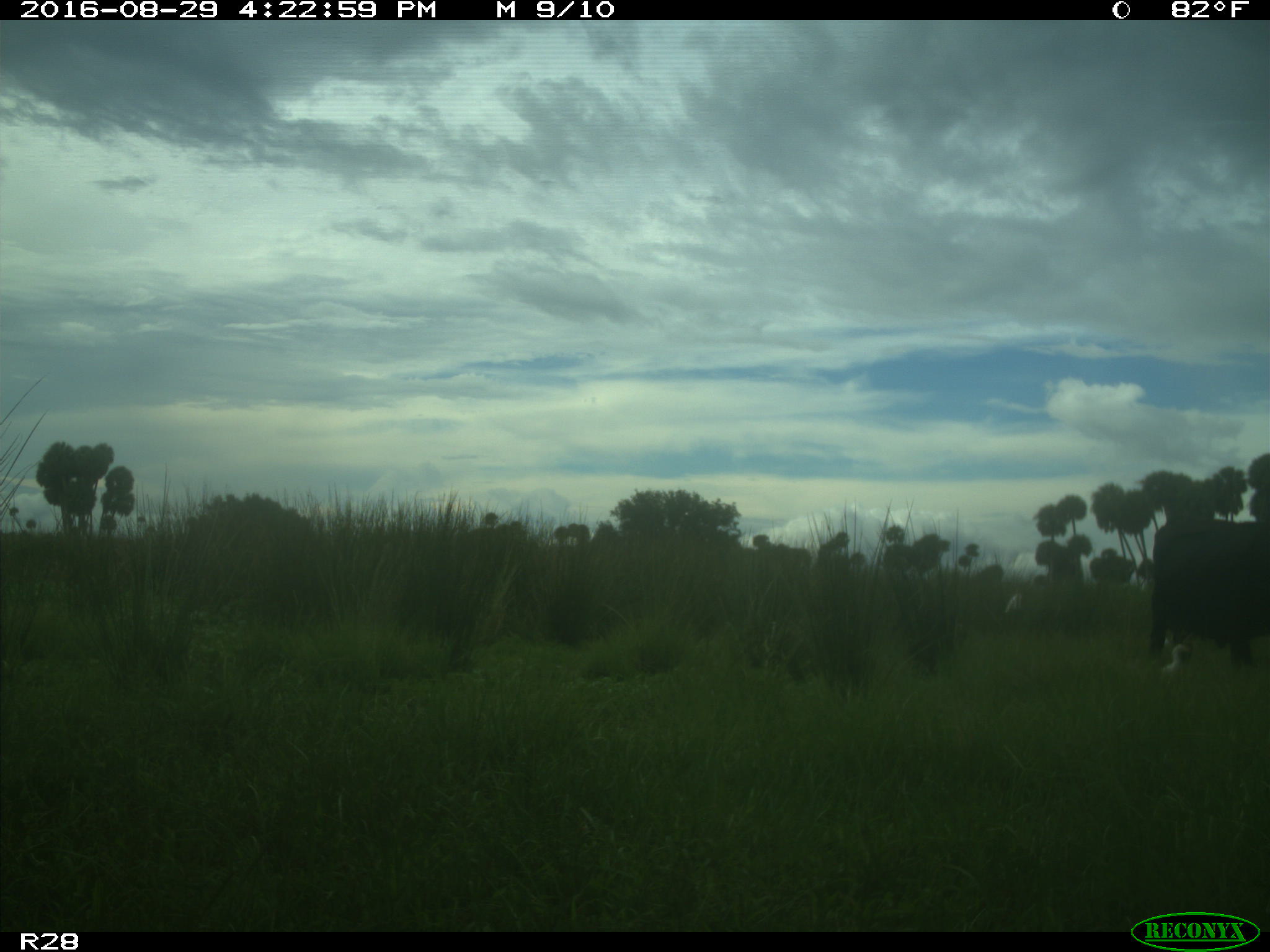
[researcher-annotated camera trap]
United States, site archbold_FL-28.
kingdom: Animalia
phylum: Chordata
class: Mammalia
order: Artiodactyla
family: Bovidae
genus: Bos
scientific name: Bos taurus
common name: domestic cow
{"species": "Bos taurus (domestic cow)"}